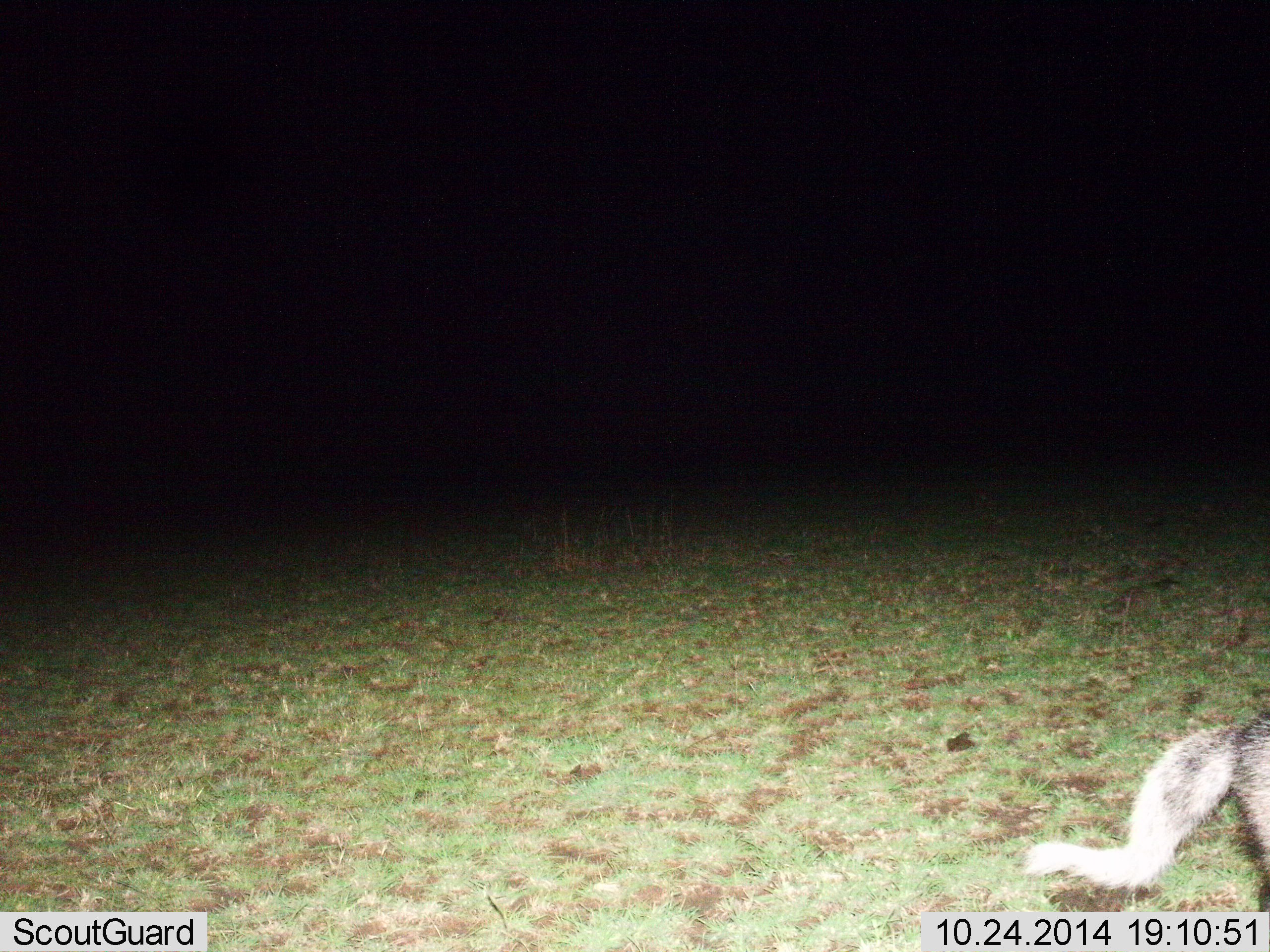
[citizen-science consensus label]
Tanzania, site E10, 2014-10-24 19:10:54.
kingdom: Animalia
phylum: Chordata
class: Mammalia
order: Carnivora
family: Canidae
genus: Lupulella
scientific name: Lupulella mesomelas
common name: black-backed jackal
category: jackal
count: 1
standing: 0%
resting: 0%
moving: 100%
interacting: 0%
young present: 0%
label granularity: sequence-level